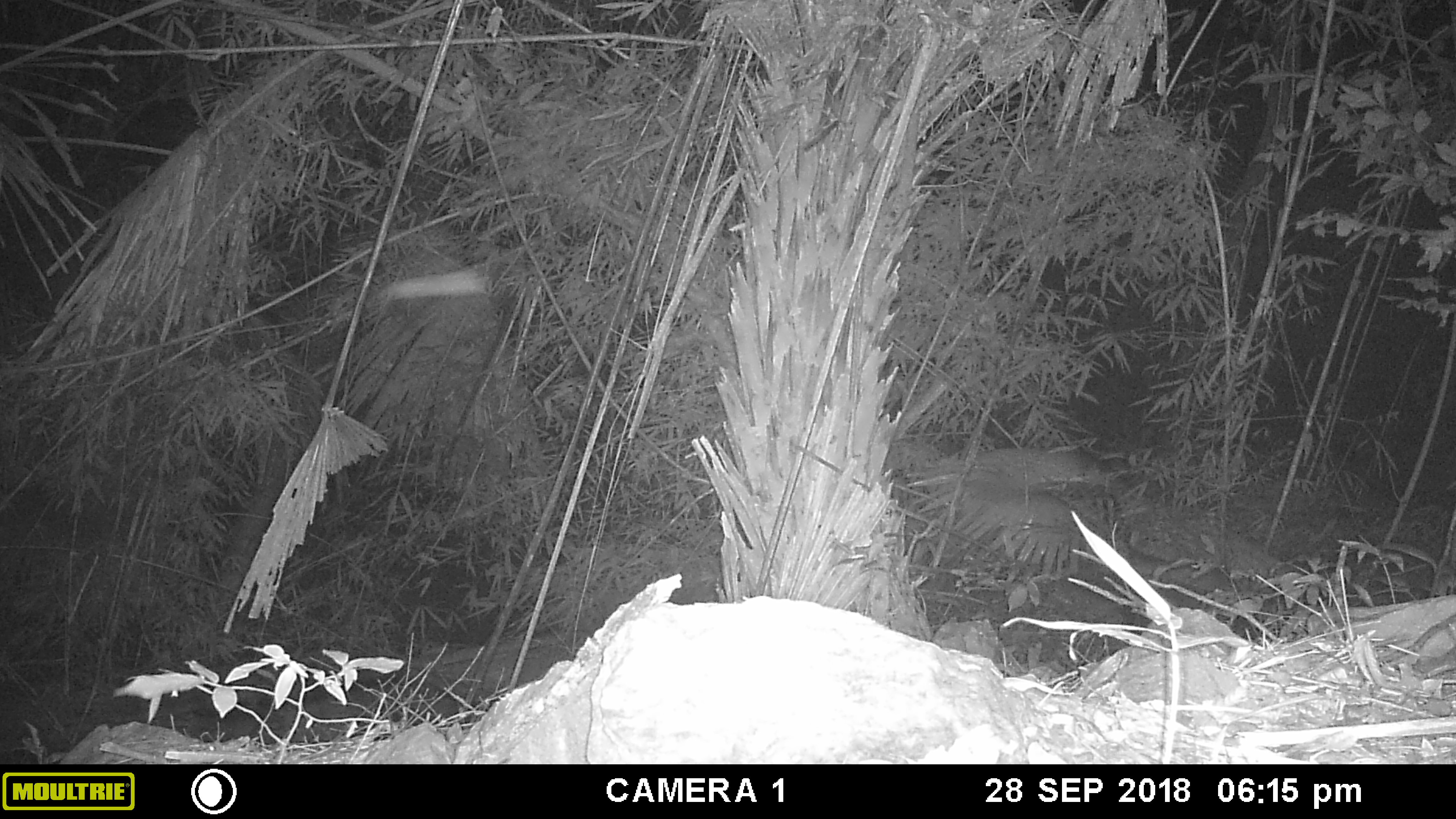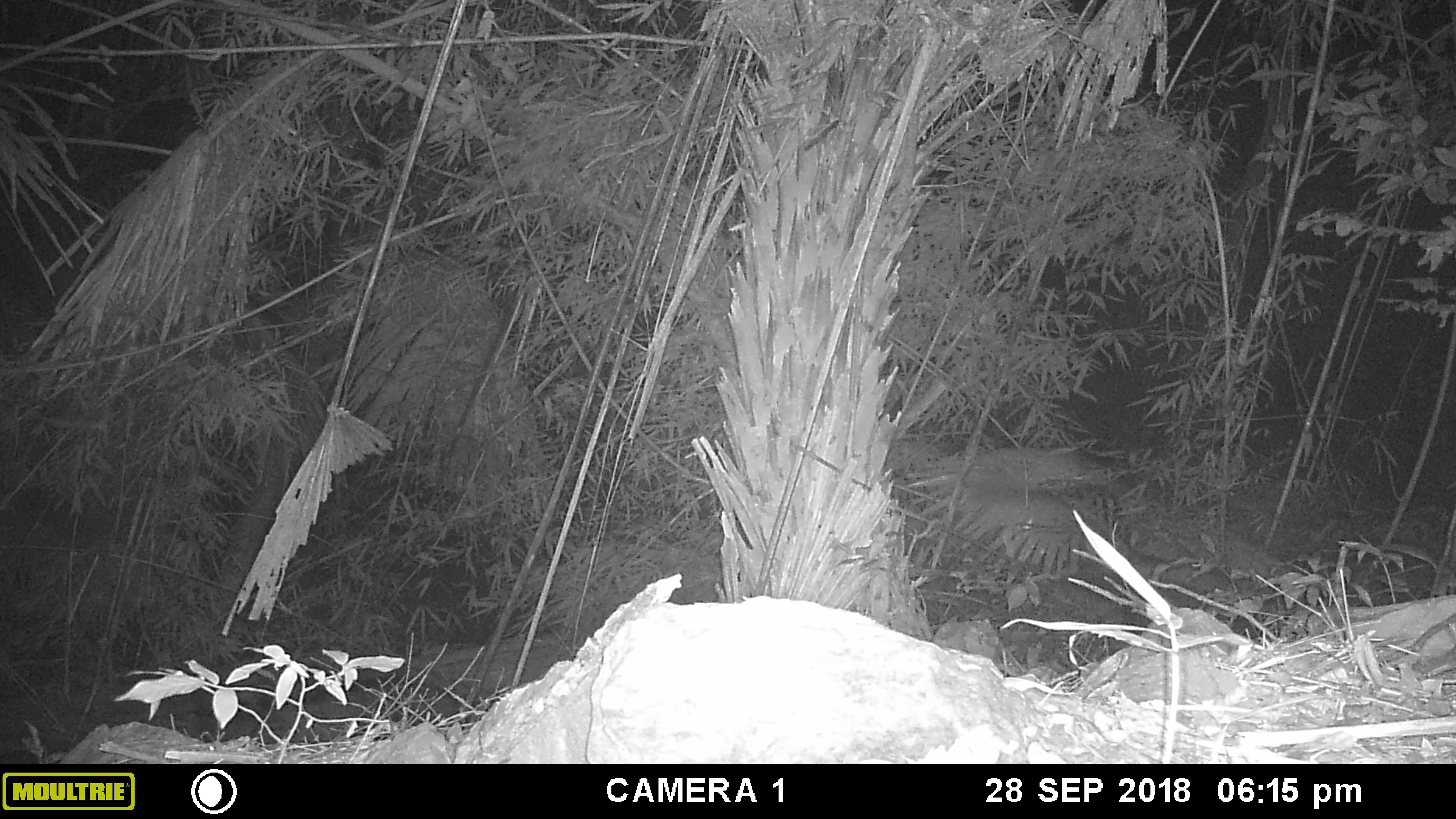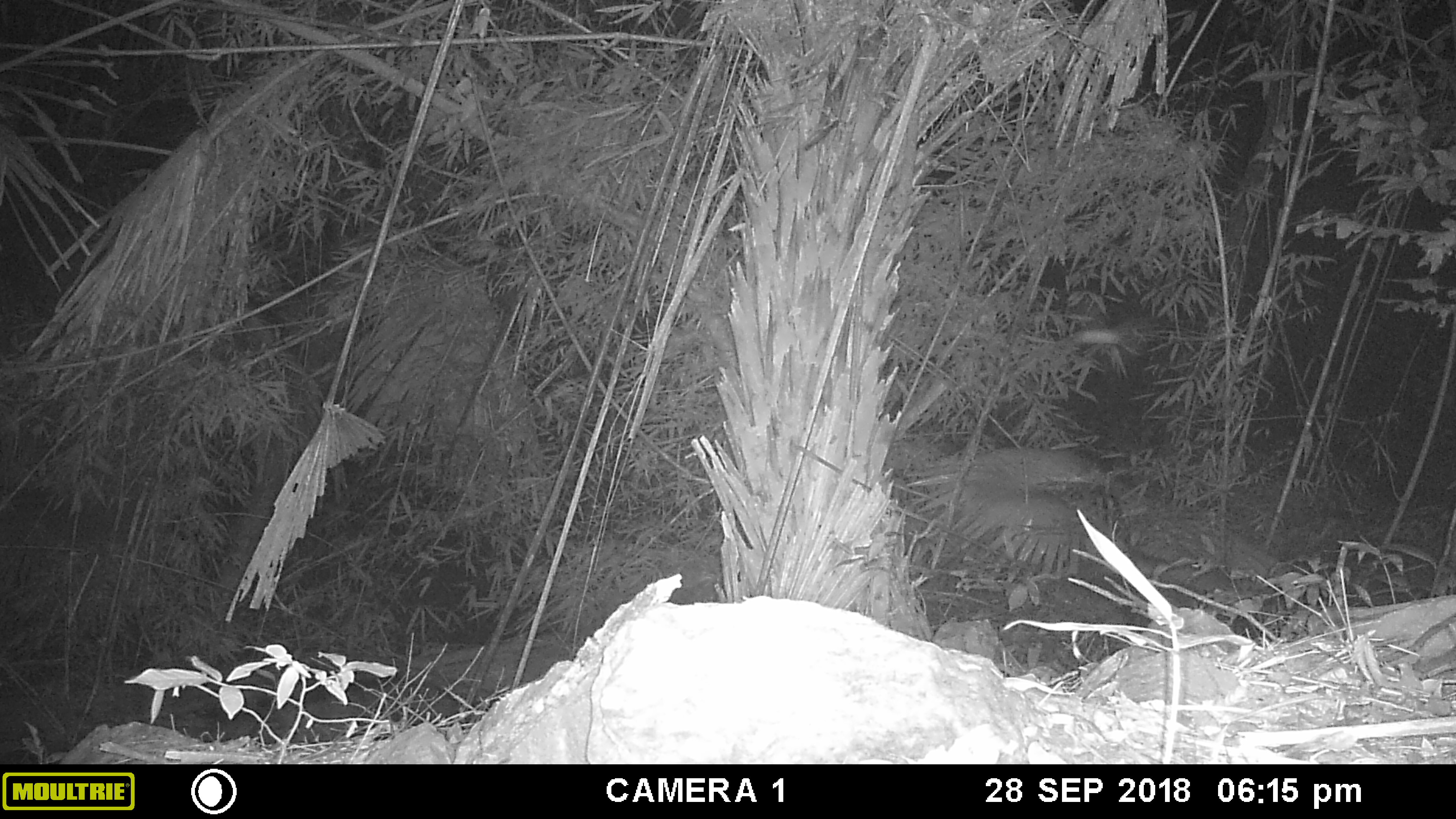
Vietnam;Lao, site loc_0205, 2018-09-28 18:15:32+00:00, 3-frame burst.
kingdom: Animalia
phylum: Arthropoda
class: Insecta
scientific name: Insecta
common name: insect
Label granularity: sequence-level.